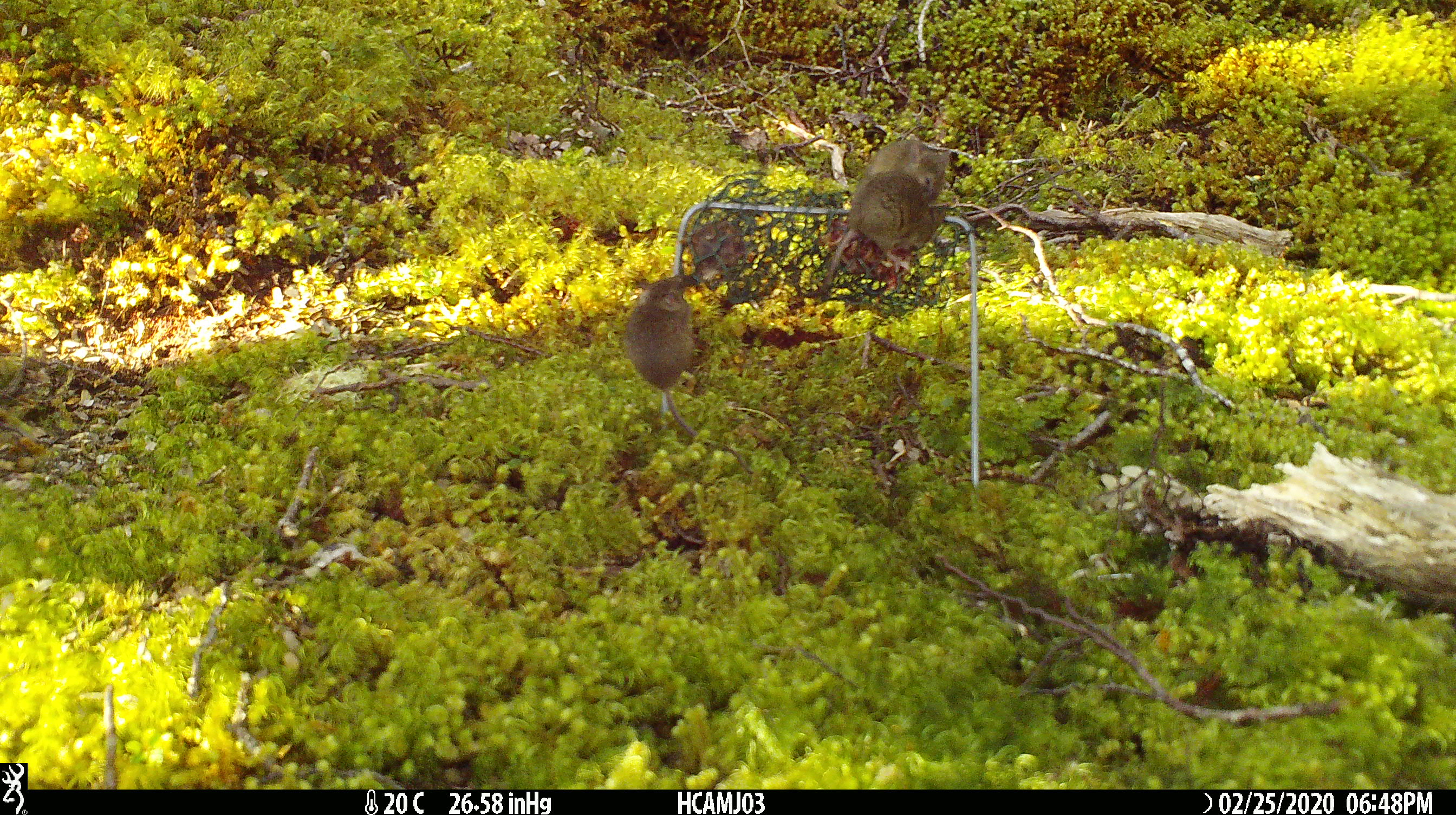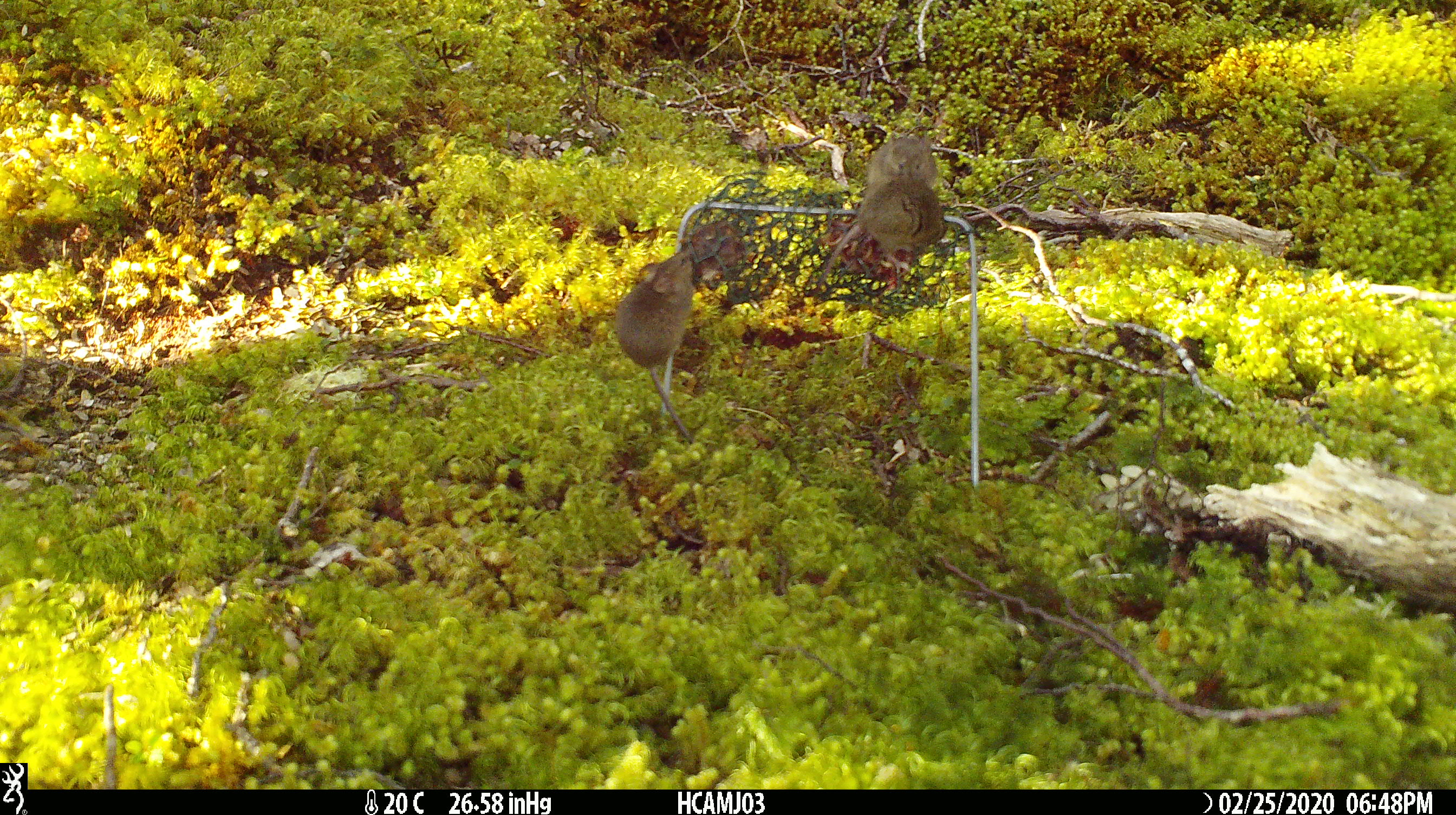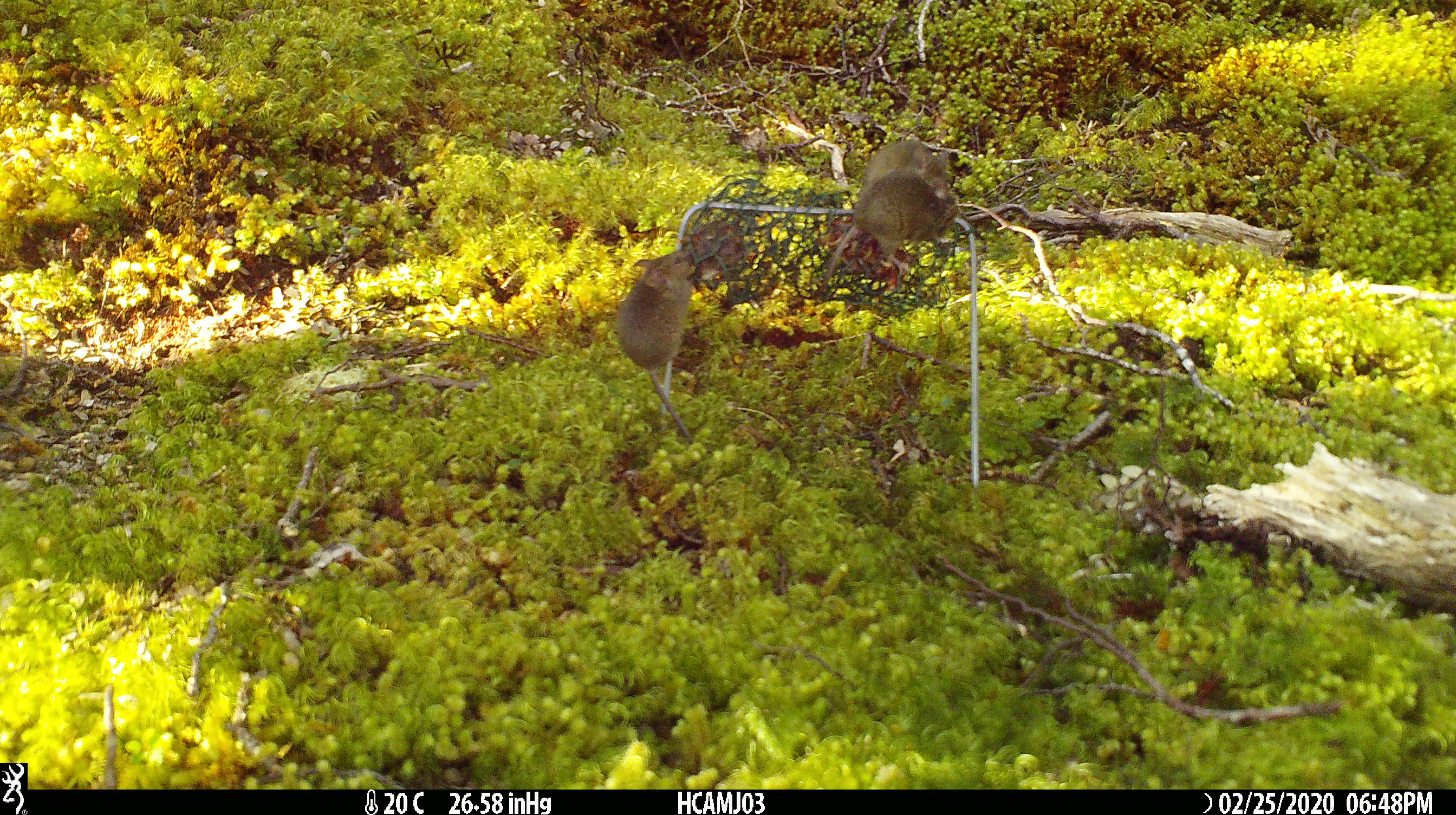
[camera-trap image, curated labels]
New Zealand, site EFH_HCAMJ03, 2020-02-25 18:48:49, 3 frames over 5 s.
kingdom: Animalia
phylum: Chordata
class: Mammalia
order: Rodentia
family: Muridae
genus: Mus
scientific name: Mus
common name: mouse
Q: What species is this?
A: Mouse (Mus).